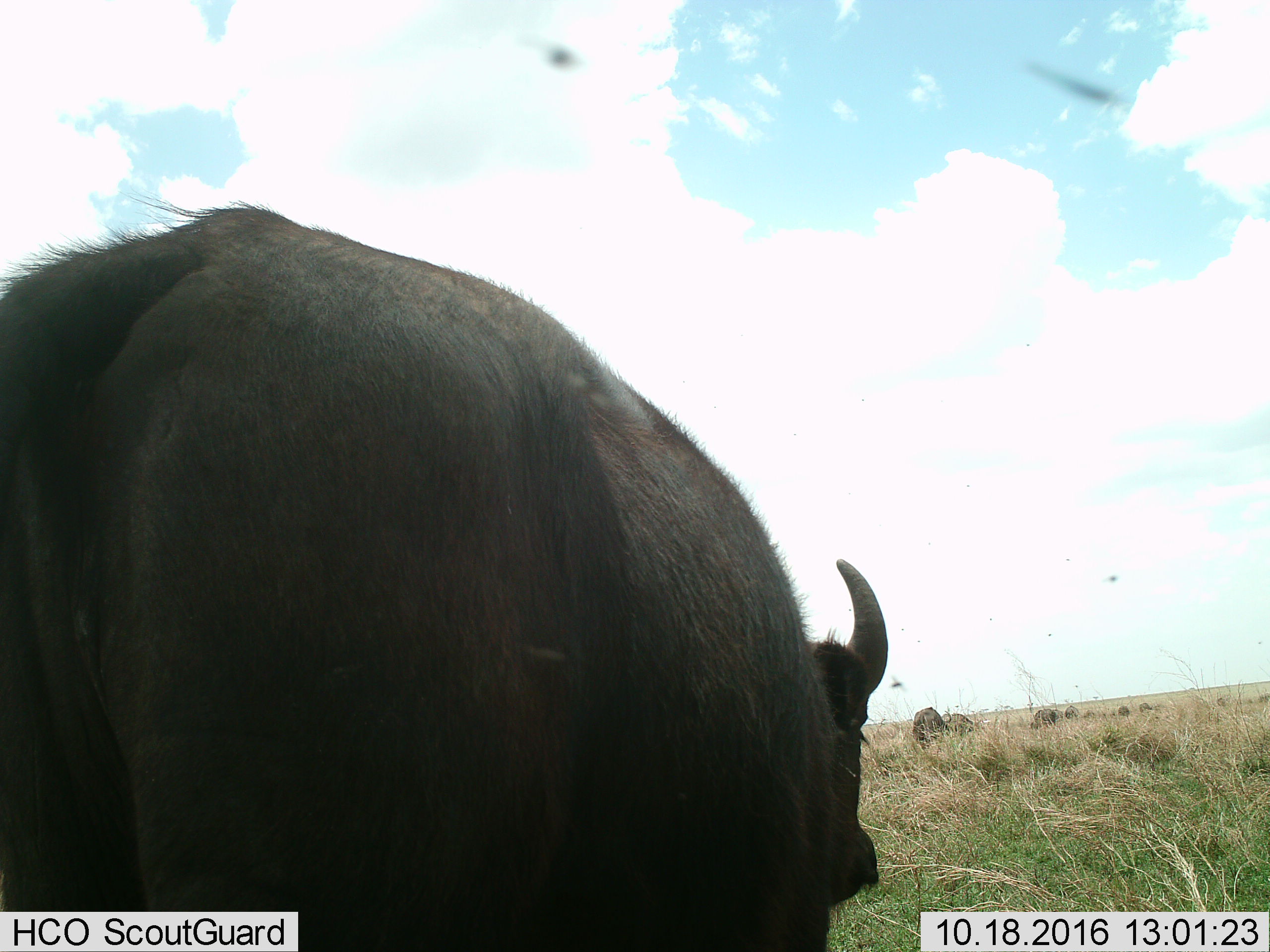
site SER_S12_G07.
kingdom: Animalia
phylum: Chordata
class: Mammalia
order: Artiodactyla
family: Bovidae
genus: Syncerus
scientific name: Syncerus caffer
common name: african buffalo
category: buffalo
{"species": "buffalo (african buffalo) (Syncerus caffer)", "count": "11-50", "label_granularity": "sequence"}